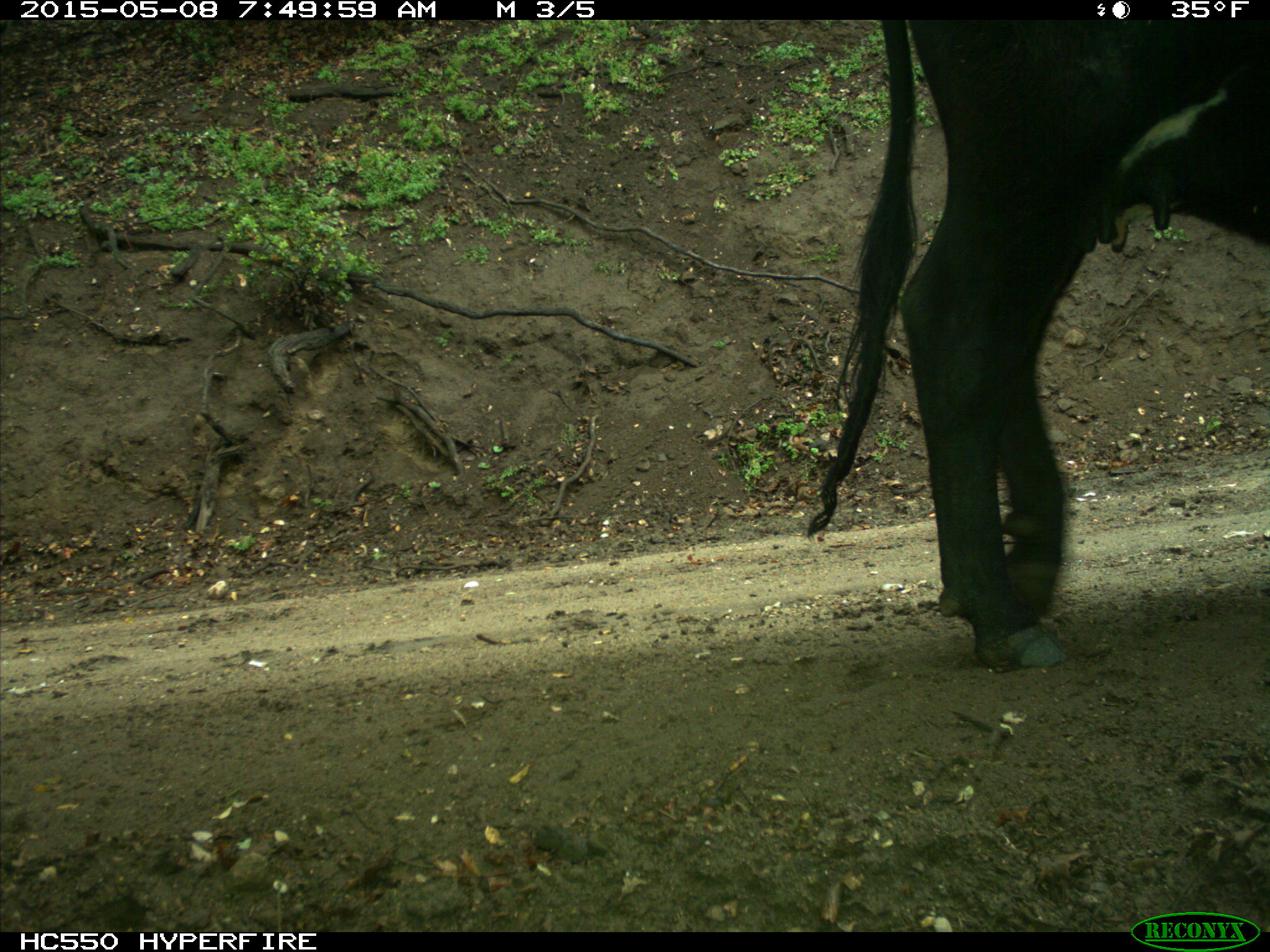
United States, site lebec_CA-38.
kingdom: Animalia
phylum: Chordata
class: Mammalia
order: Artiodactyla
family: Bovidae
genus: Bos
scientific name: Bos taurus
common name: domestic cow